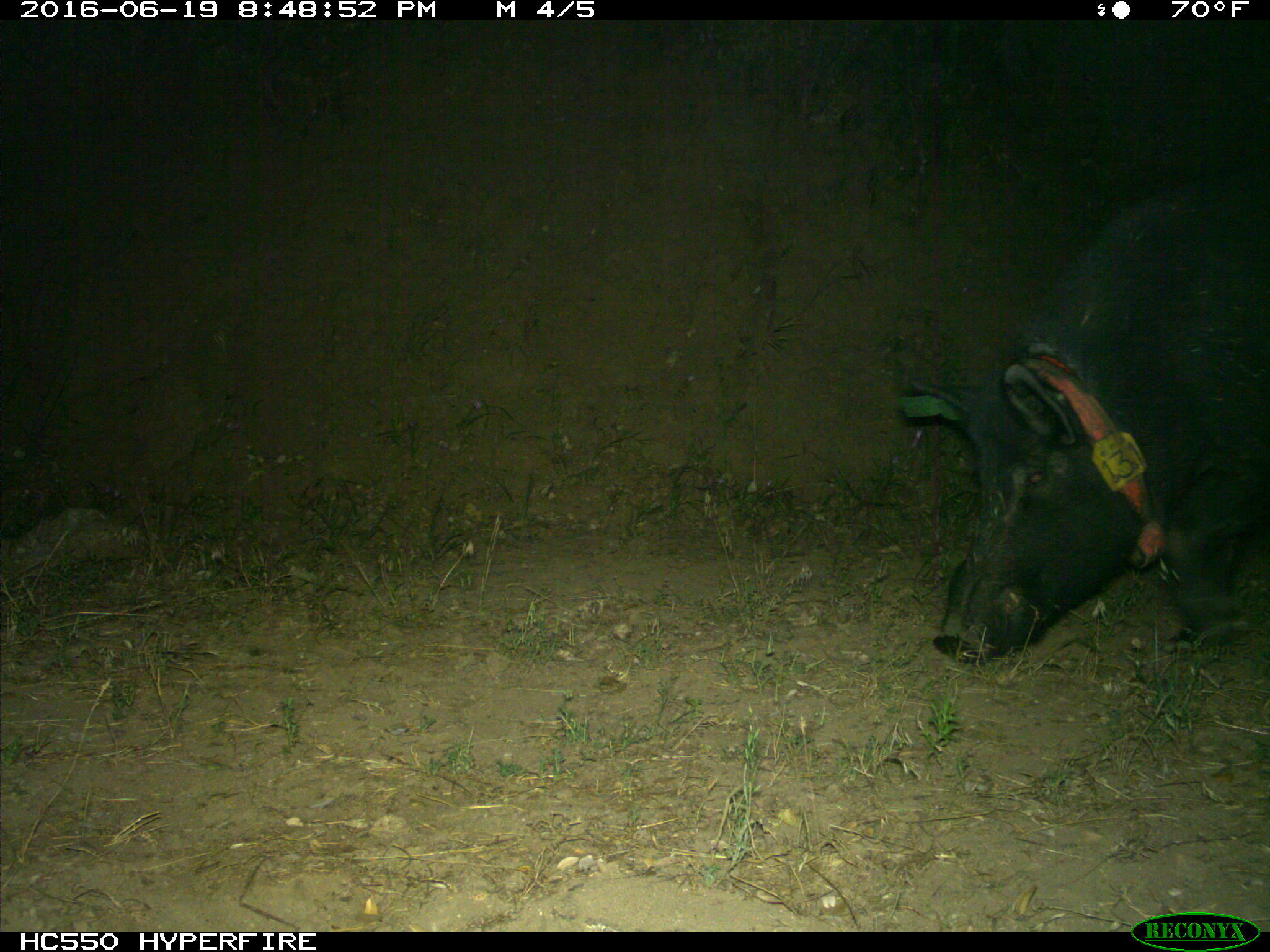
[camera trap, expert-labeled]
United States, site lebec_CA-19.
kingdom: Animalia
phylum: Chordata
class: Mammalia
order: Artiodactyla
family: Suidae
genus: Sus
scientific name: Sus scrofa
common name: wild boar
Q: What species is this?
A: Sus scrofa (wild boar).